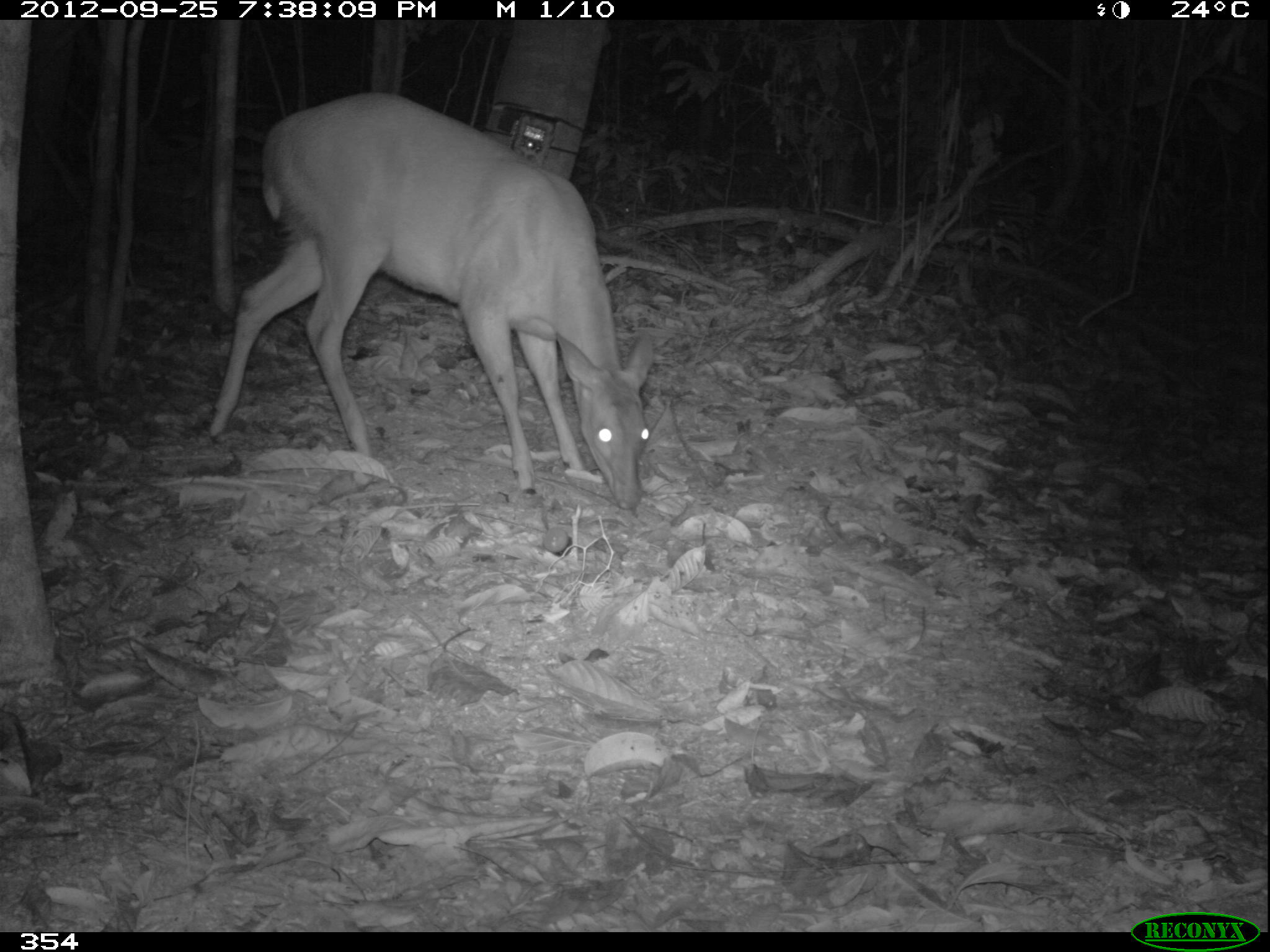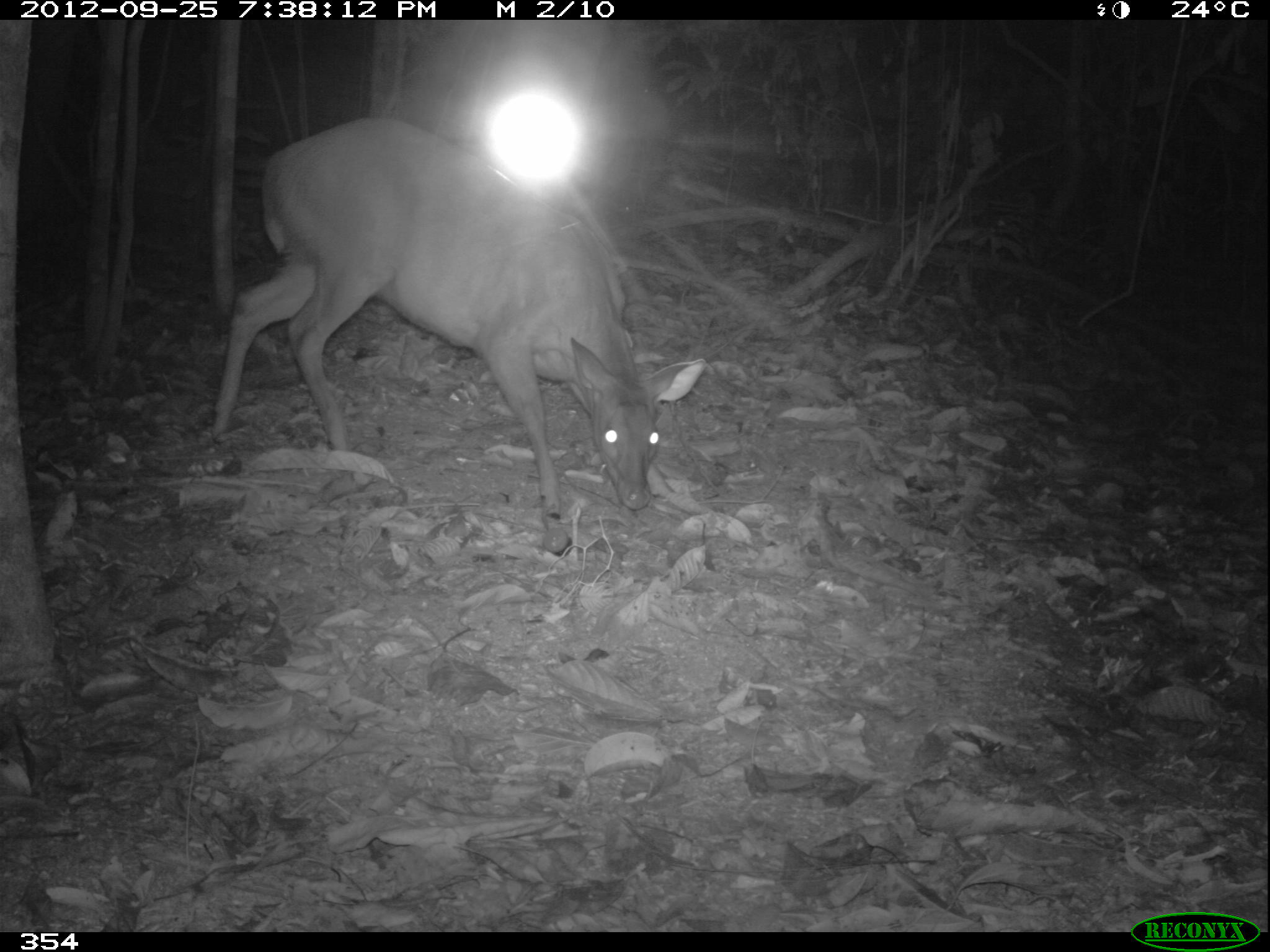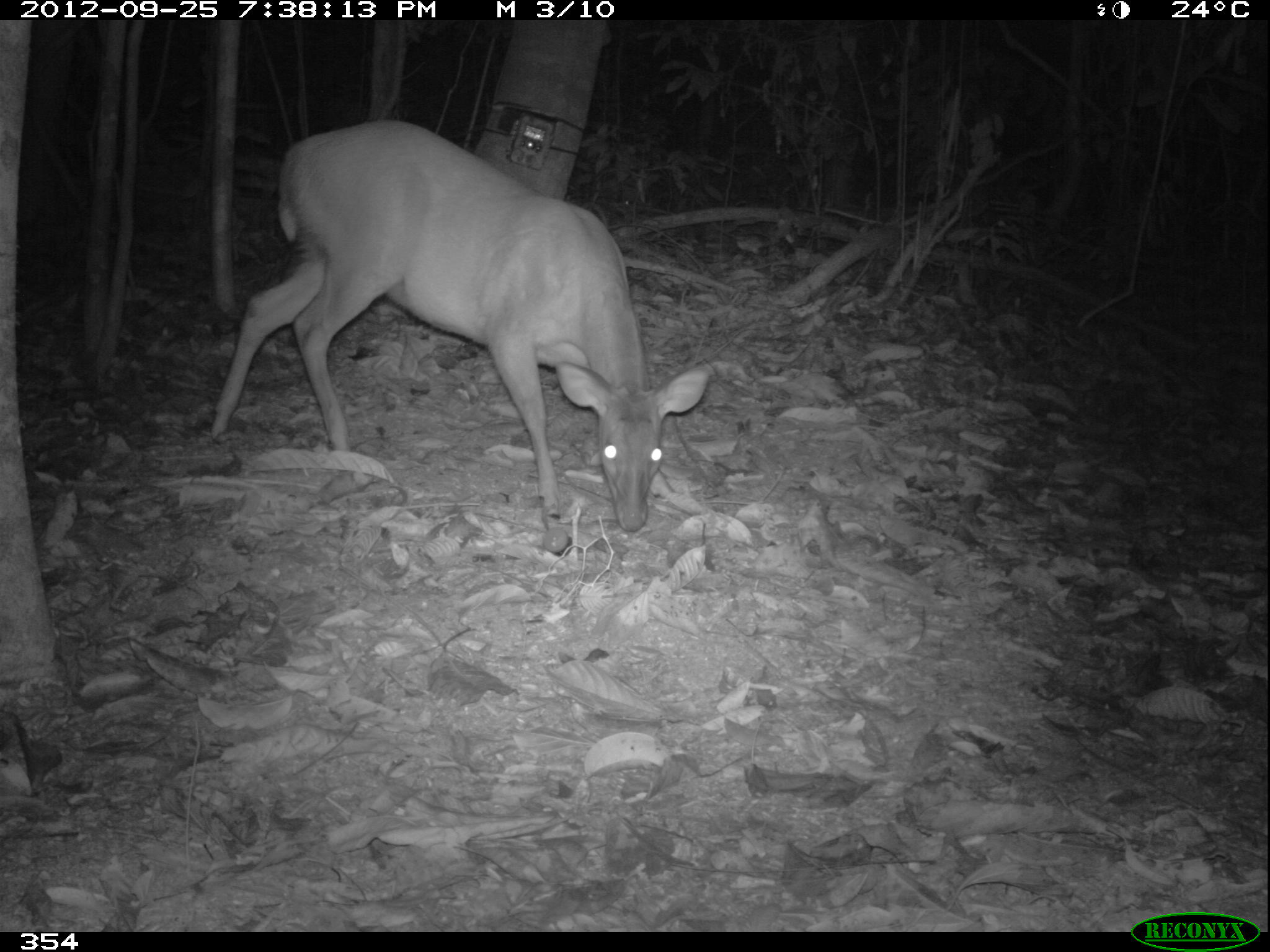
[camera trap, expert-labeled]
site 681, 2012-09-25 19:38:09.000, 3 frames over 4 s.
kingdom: Animalia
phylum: Chordata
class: Mammalia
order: Artiodactyla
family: Cervidae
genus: Mazama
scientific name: Mazama americana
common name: red brocket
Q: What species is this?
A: Mazama americana (red brocket).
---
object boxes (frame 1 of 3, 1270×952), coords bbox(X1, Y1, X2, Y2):
mazama americana: bbox(208, 90, 655, 510)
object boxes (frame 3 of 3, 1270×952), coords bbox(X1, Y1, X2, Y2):
mazama americana: bbox(209, 118, 713, 532)